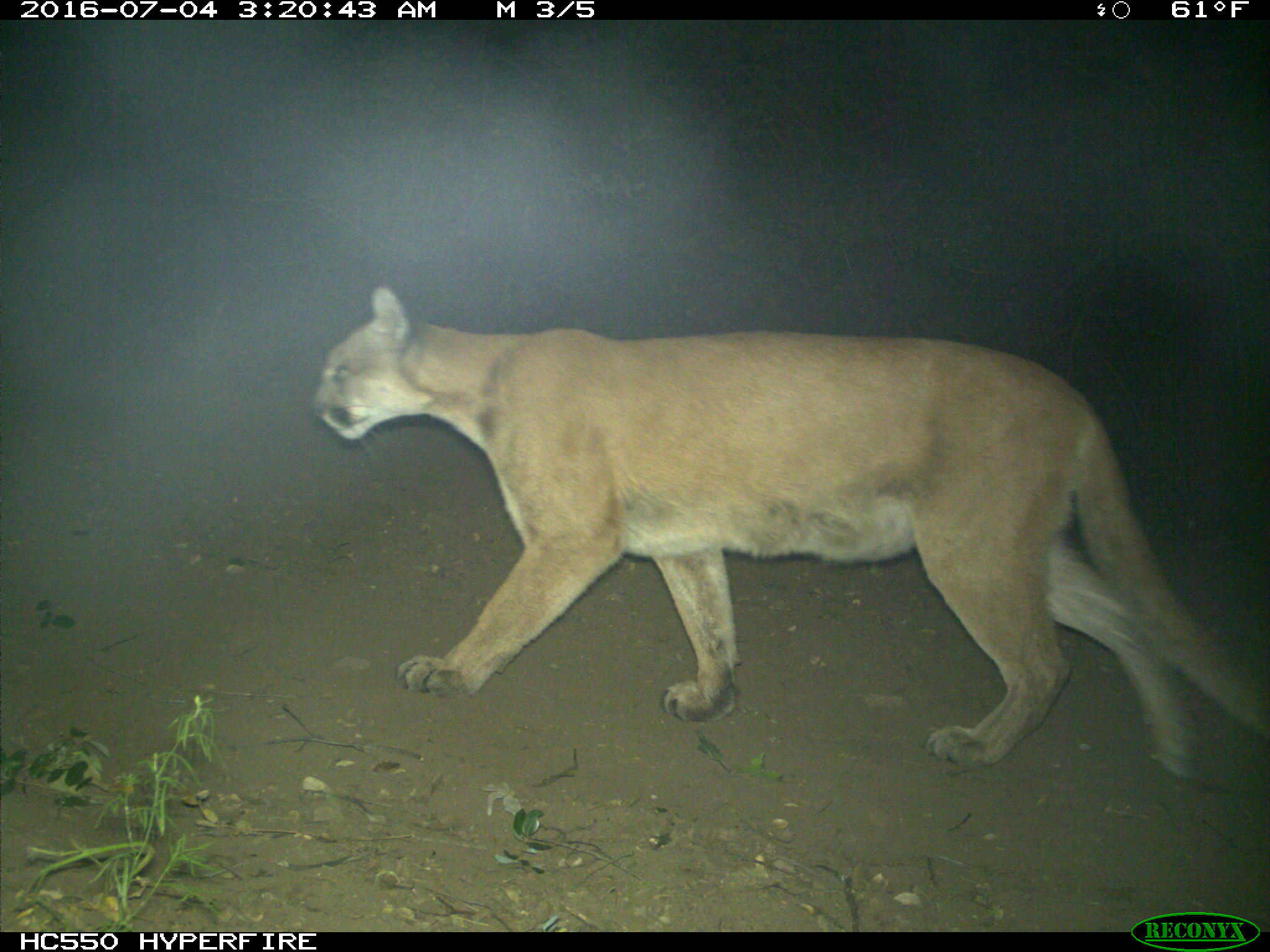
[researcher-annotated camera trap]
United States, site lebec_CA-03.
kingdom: Animalia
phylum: Chordata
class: Mammalia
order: Carnivora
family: Felidae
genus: Puma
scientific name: Puma concolor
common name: mountain lion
Puma concolor (mountain lion).